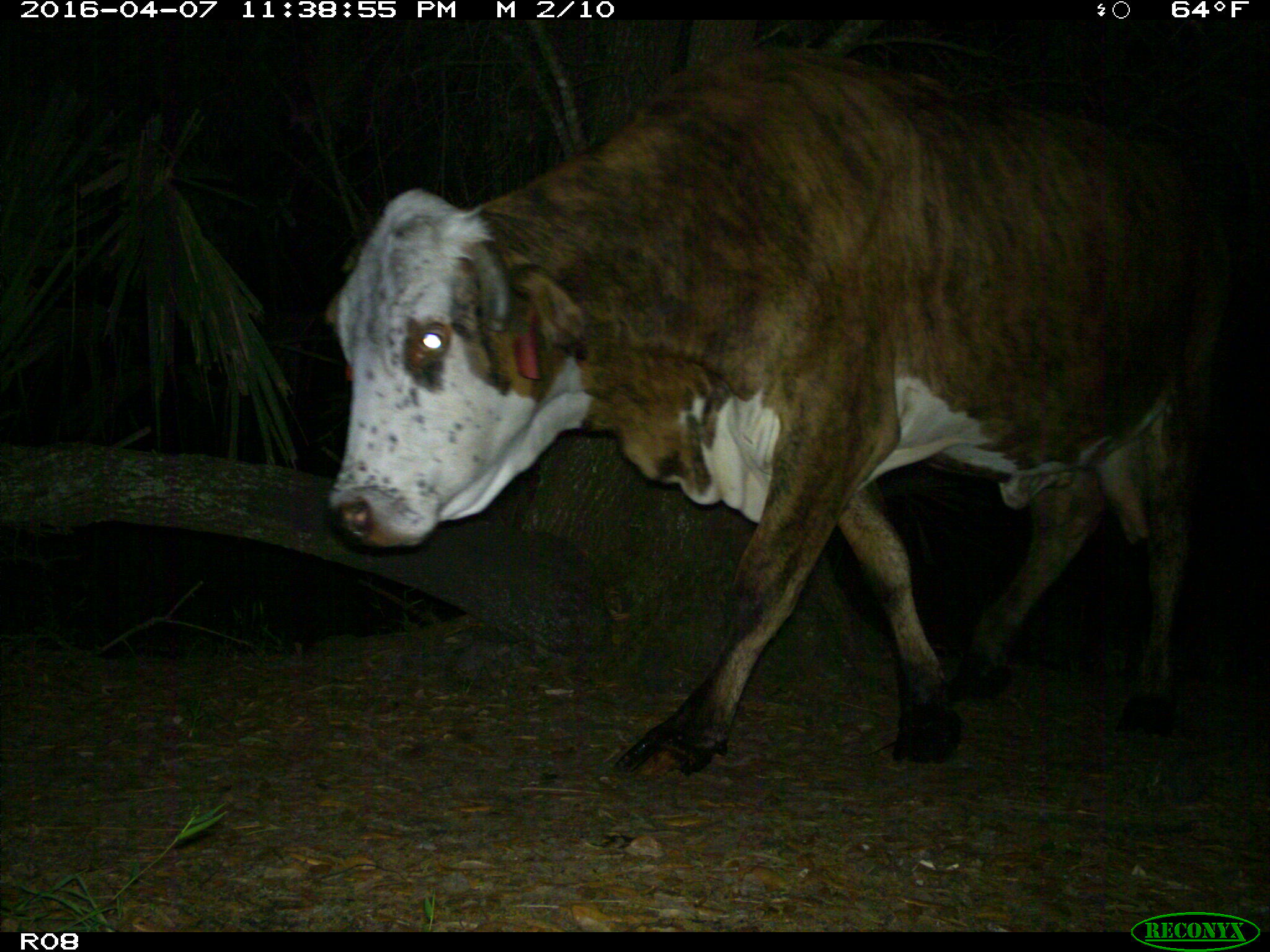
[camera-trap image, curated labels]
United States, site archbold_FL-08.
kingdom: Animalia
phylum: Chordata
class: Mammalia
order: Artiodactyla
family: Bovidae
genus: Bos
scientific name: Bos taurus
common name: domestic cow